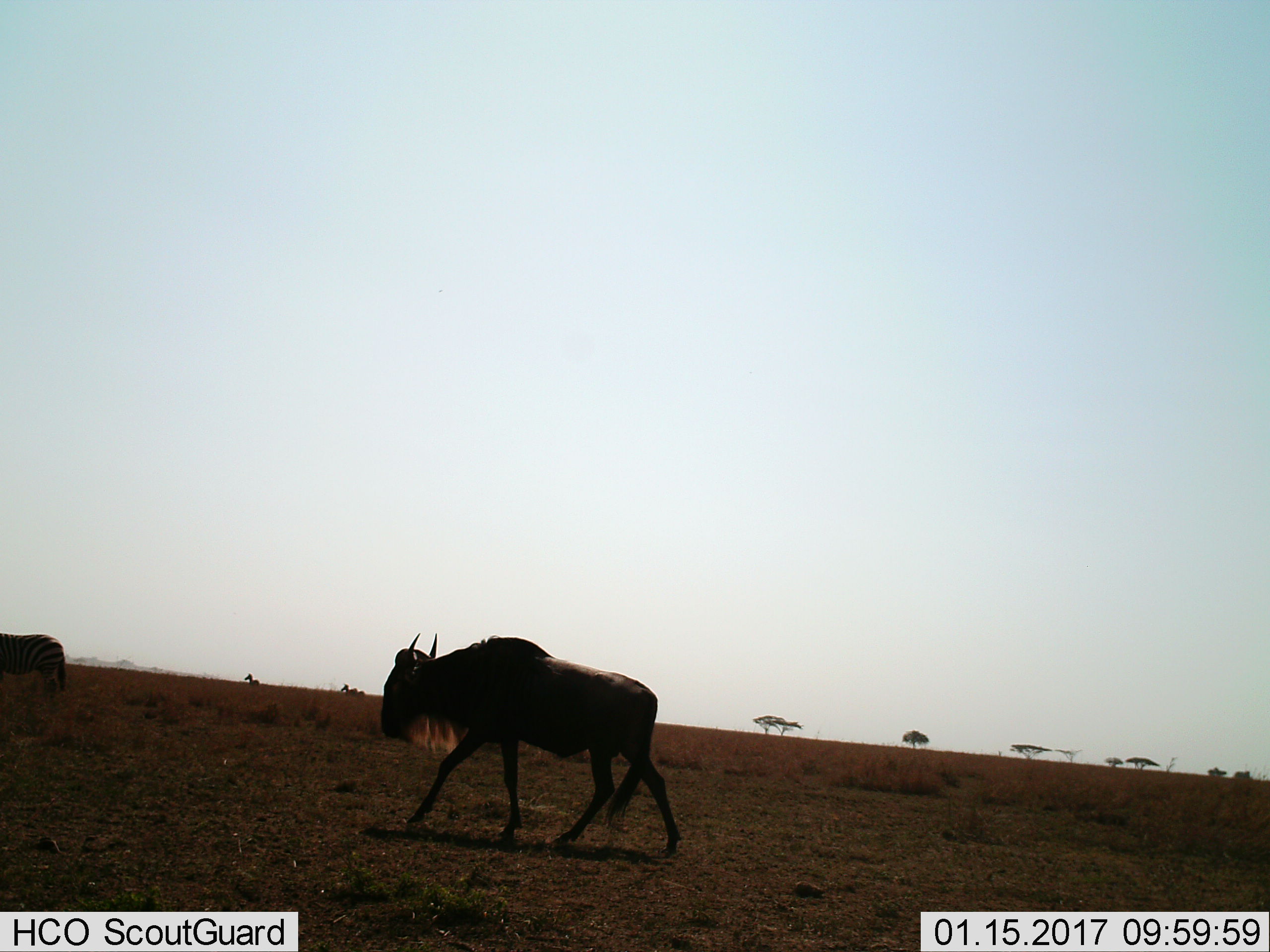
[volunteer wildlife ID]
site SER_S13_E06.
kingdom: Animalia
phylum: Chordata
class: Mammalia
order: Artiodactyla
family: Bovidae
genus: Connochaetes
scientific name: Connochaetes taurinus taurinus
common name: blue wildebeest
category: wildebeestblue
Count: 1.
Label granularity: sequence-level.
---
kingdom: Animalia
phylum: Chordata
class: Mammalia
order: Perissodactyla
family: Equidae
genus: Equus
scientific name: Equus quagga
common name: plains zebra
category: zebraplains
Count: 3.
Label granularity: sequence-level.